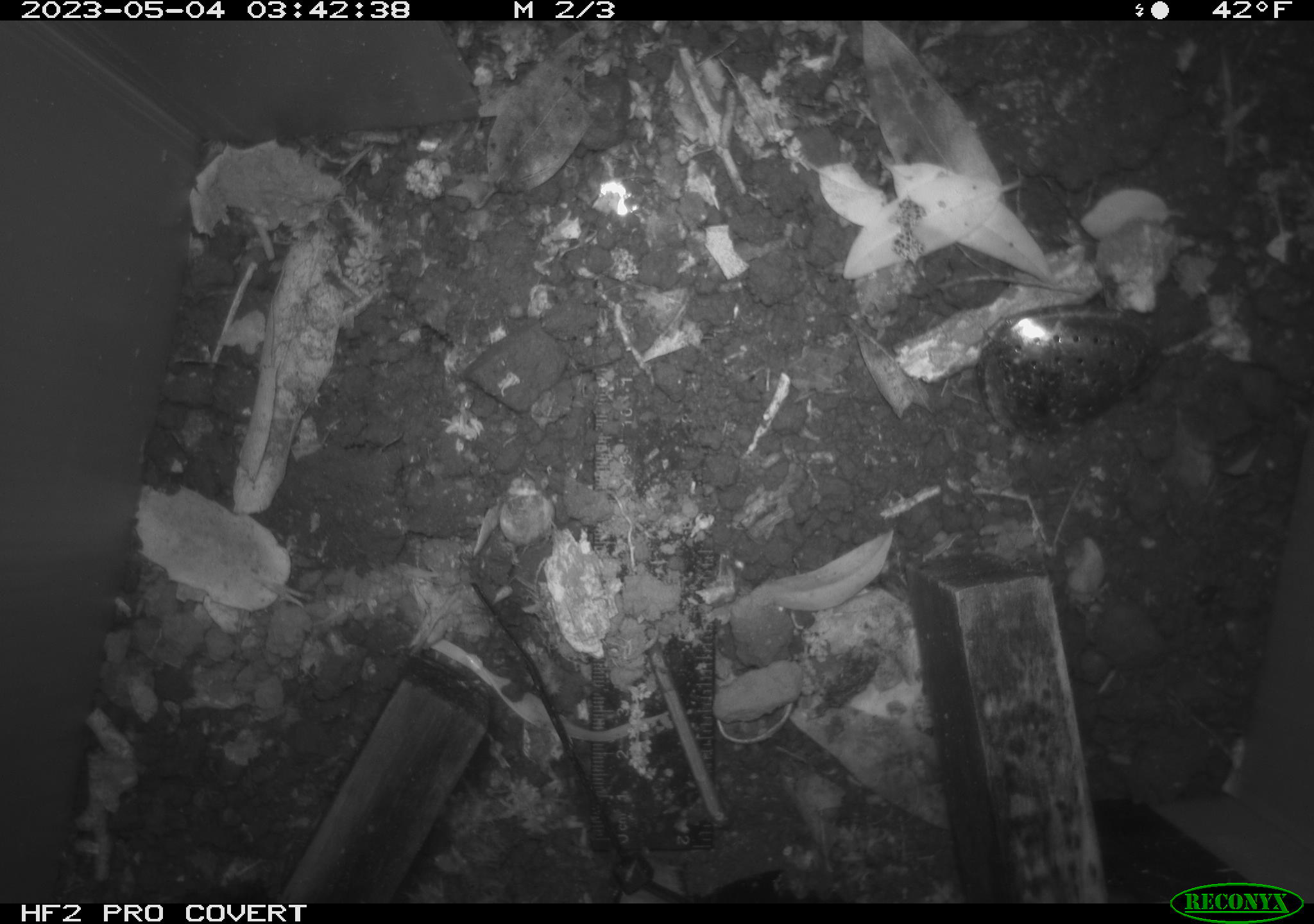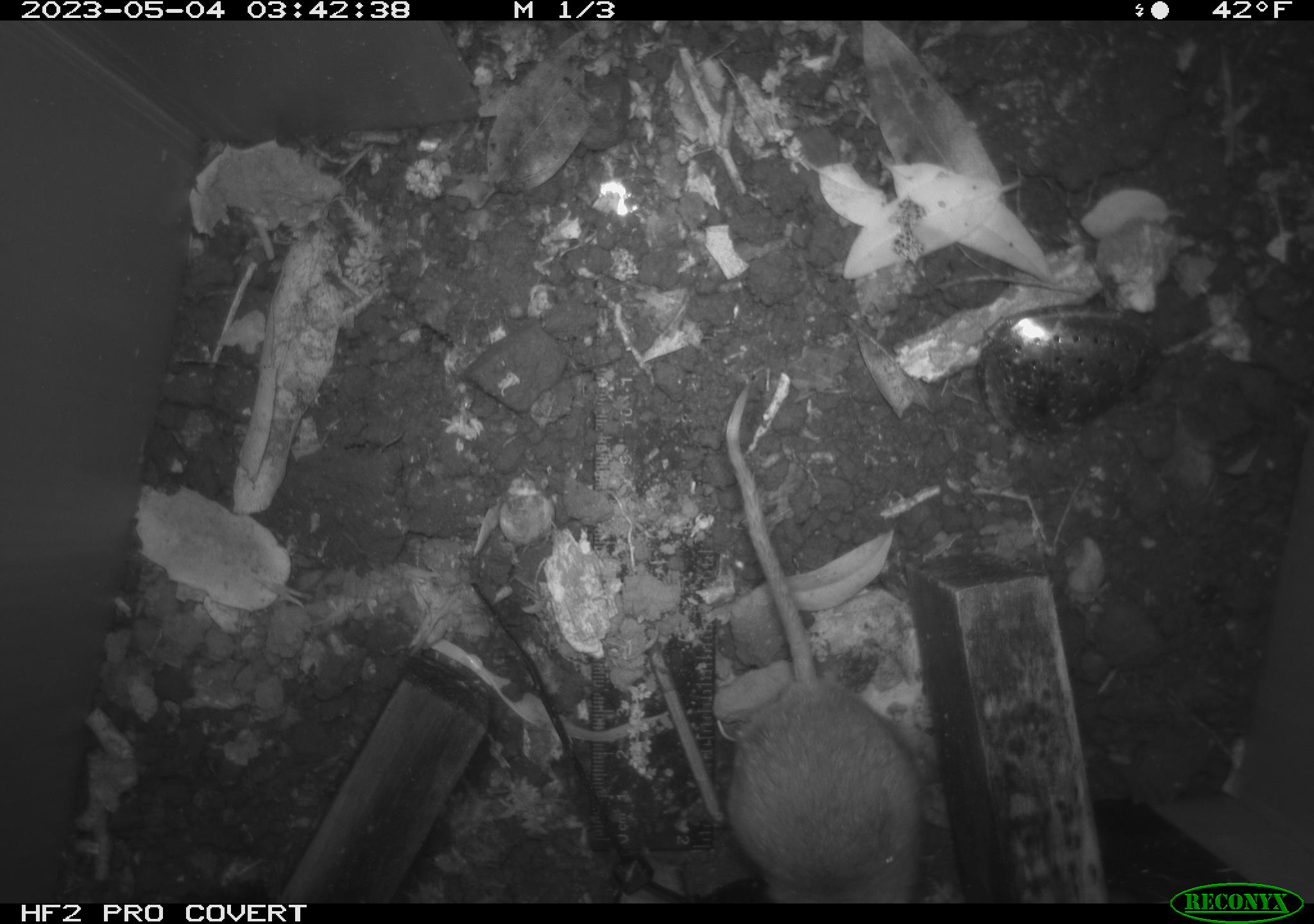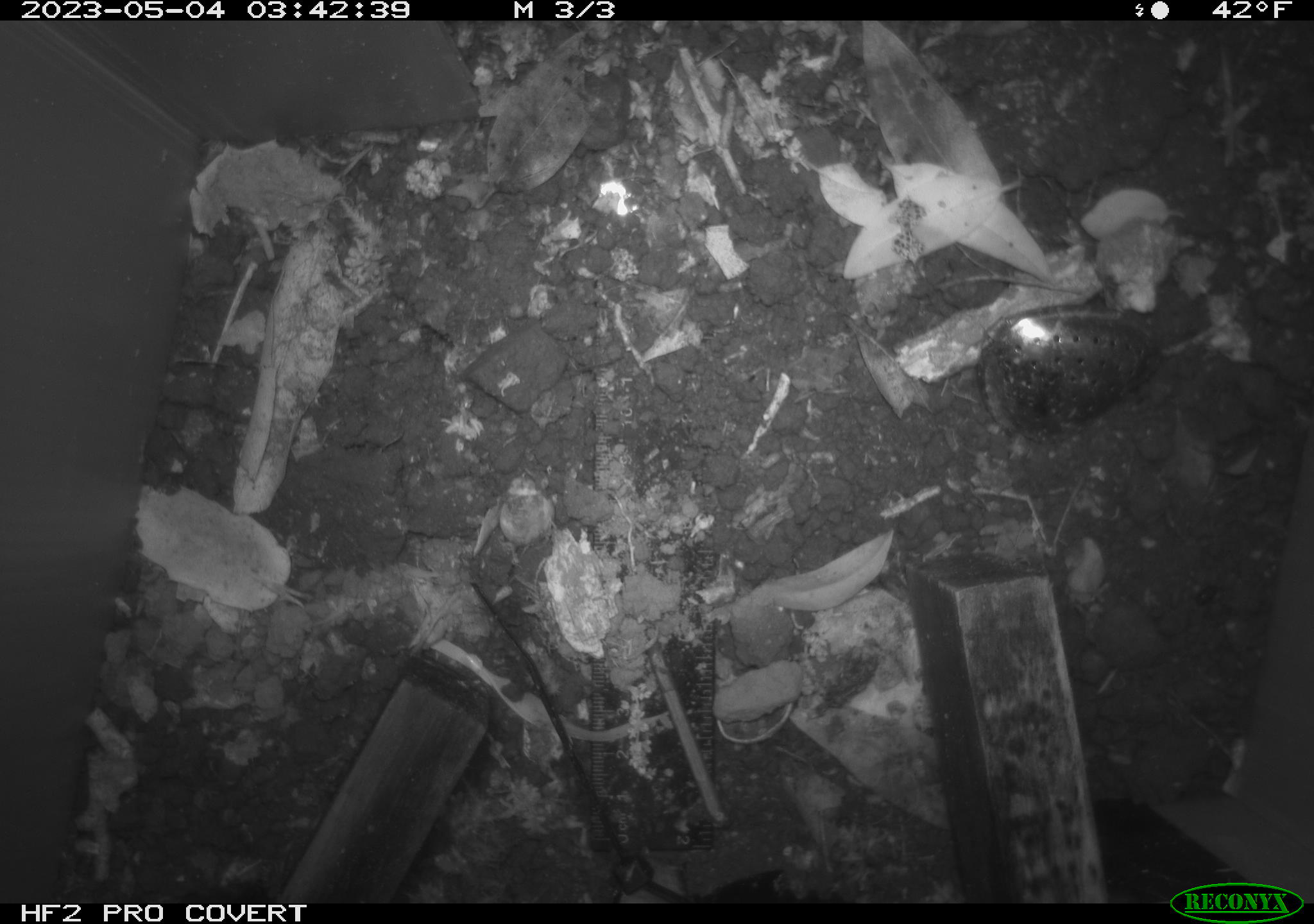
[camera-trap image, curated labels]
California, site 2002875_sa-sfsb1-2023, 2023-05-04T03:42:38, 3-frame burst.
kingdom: Animalia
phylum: Chordata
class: Mammalia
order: Rodentia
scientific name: Rodentia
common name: mouse species